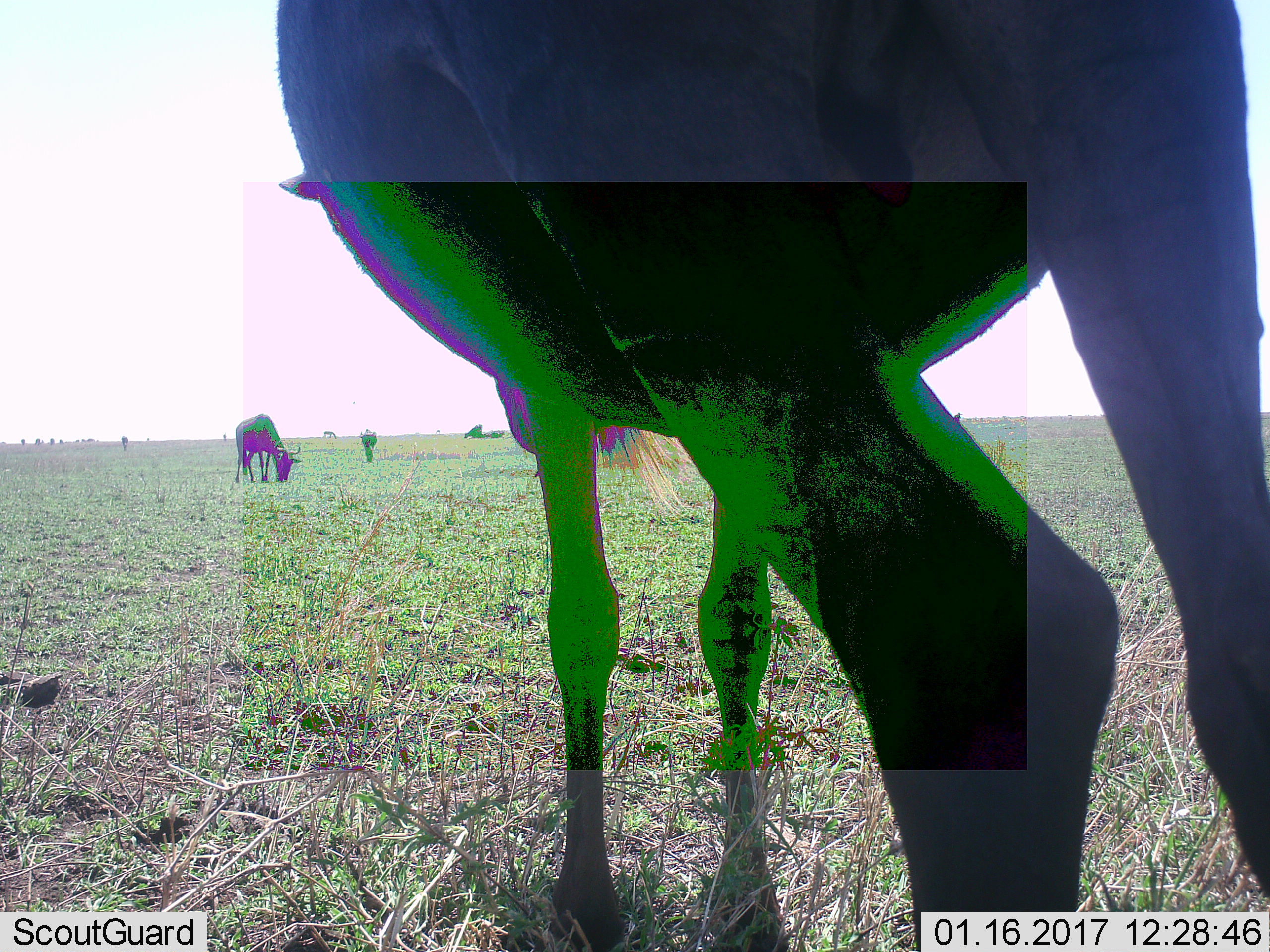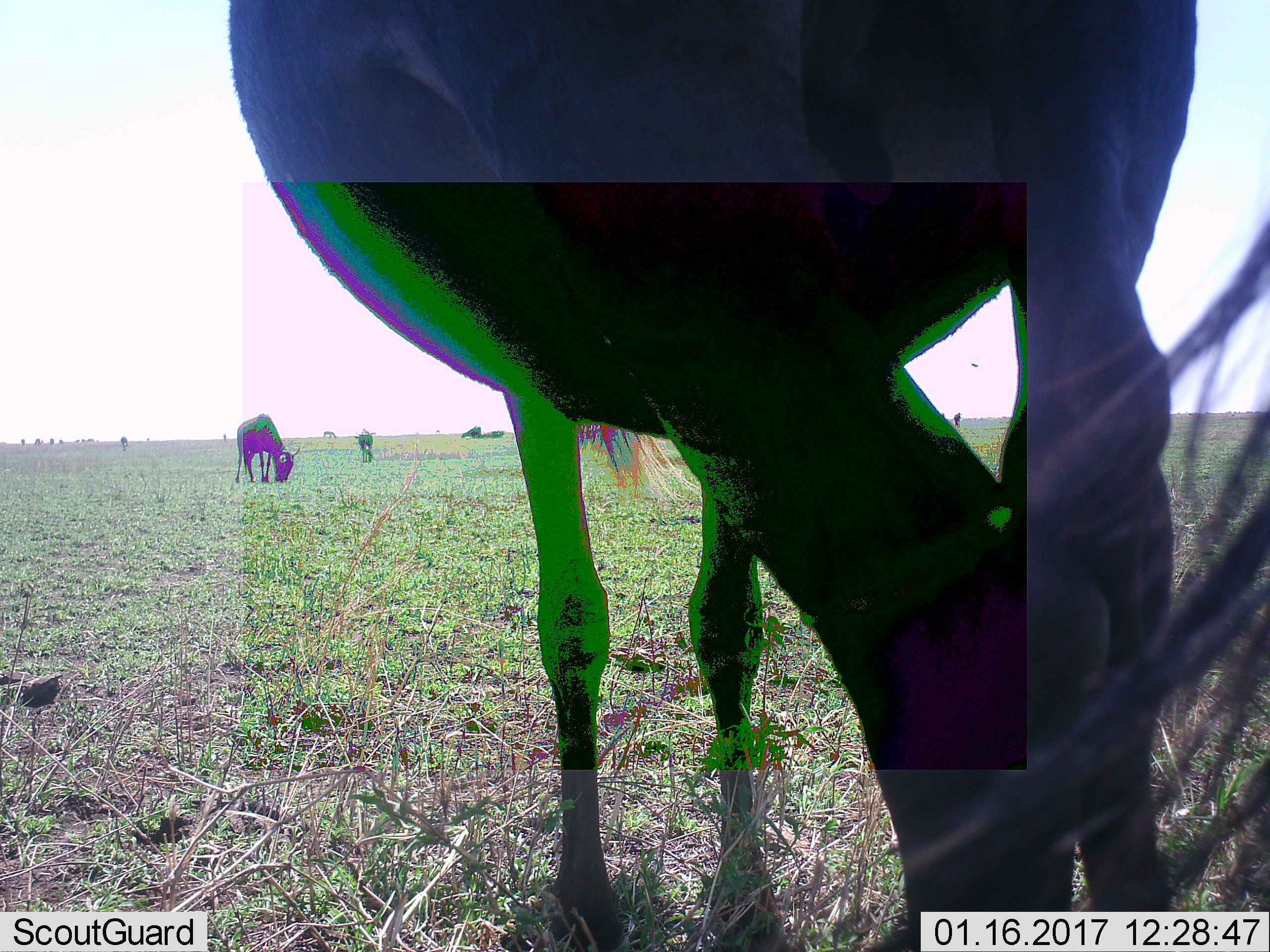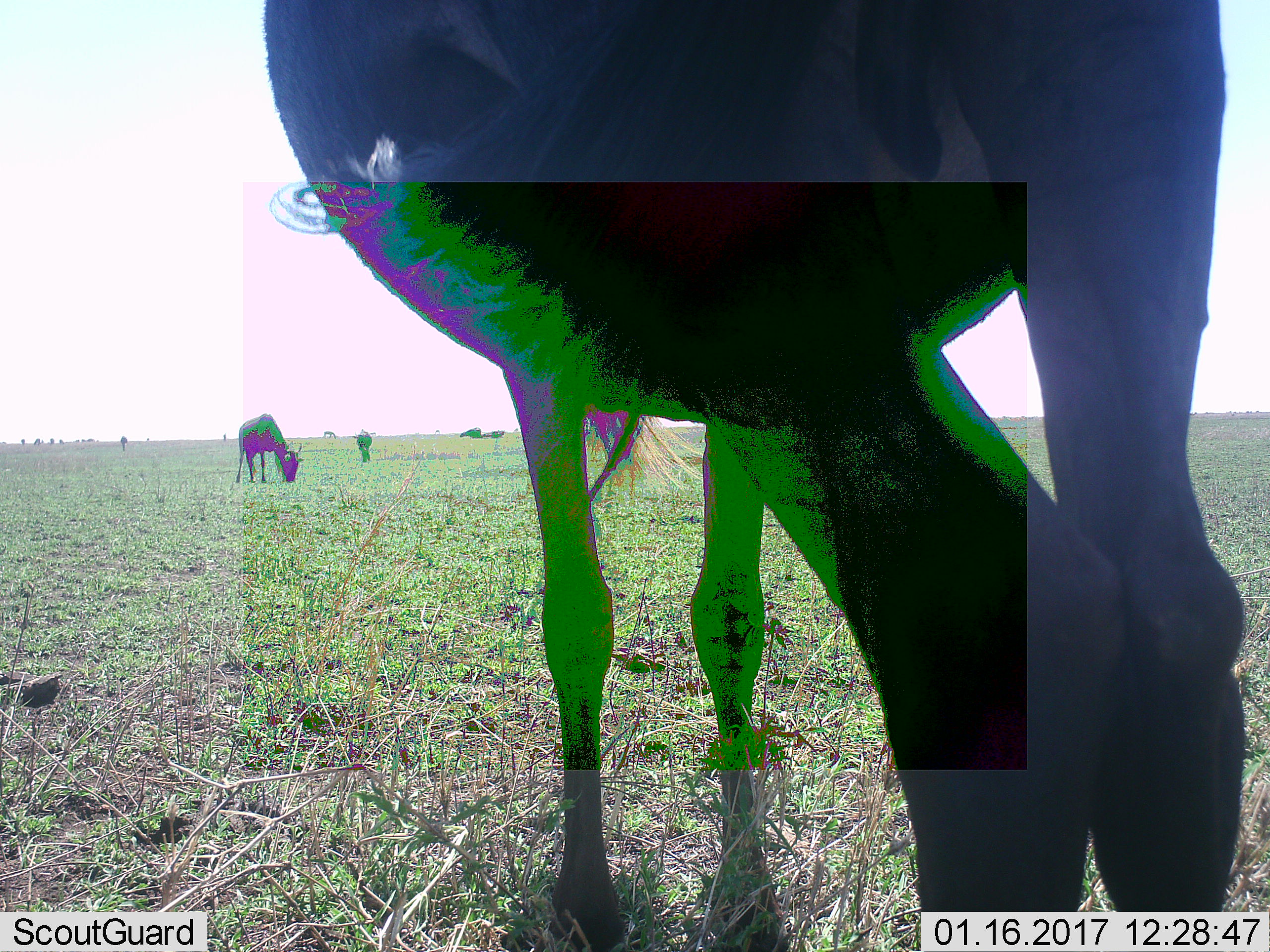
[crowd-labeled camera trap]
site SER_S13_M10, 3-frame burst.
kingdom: Animalia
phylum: Chordata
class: Mammalia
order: Artiodactyla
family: Bovidae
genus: Connochaetes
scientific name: Connochaetes taurinus taurinus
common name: blue wildebeest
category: wildebeestblue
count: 5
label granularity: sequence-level